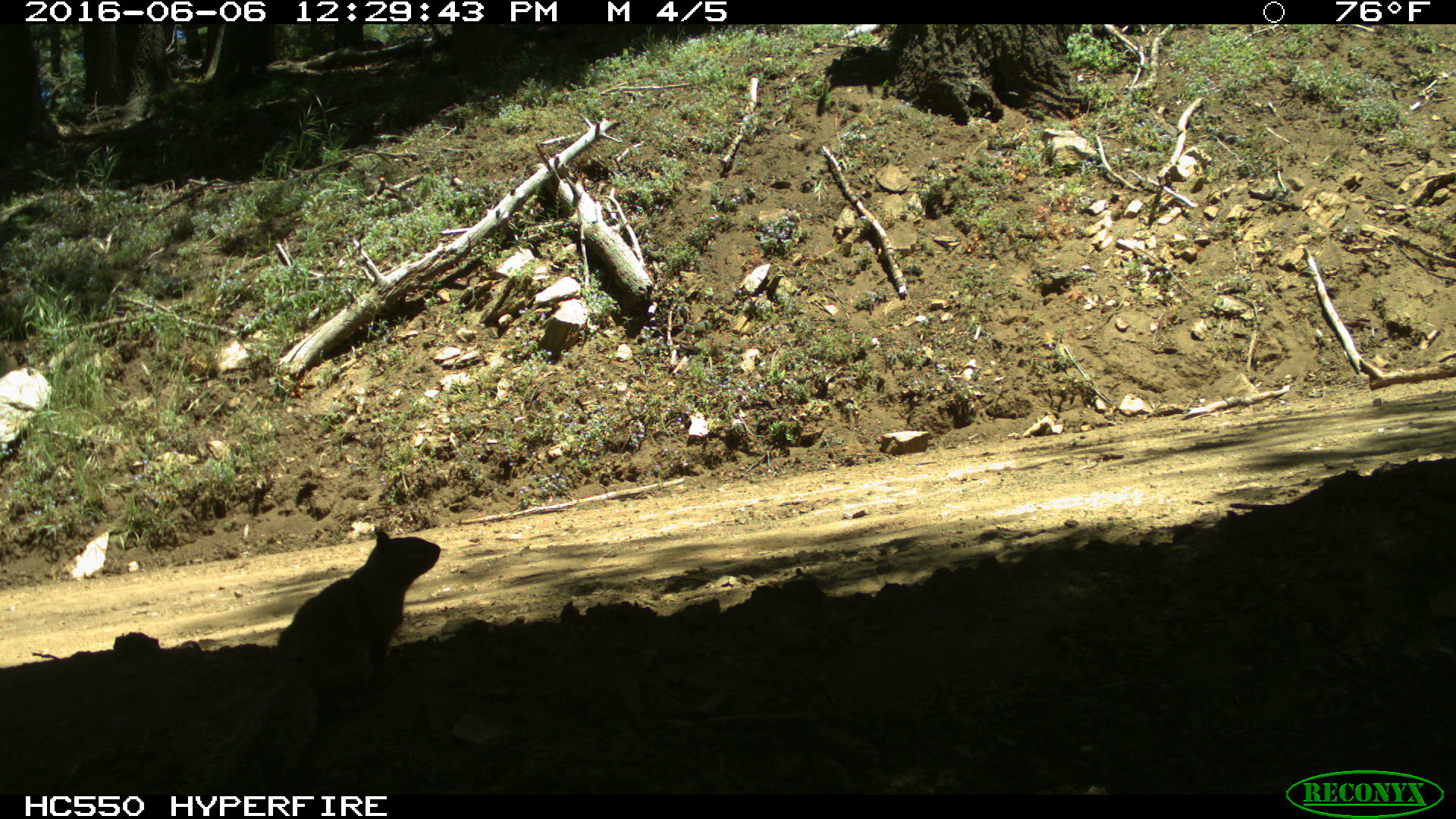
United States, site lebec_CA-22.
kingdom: Animalia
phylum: Chordata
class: Mammalia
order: Rodentia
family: Sciuridae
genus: Otospermophilus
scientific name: Otospermophilus beecheyi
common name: california ground squirrel